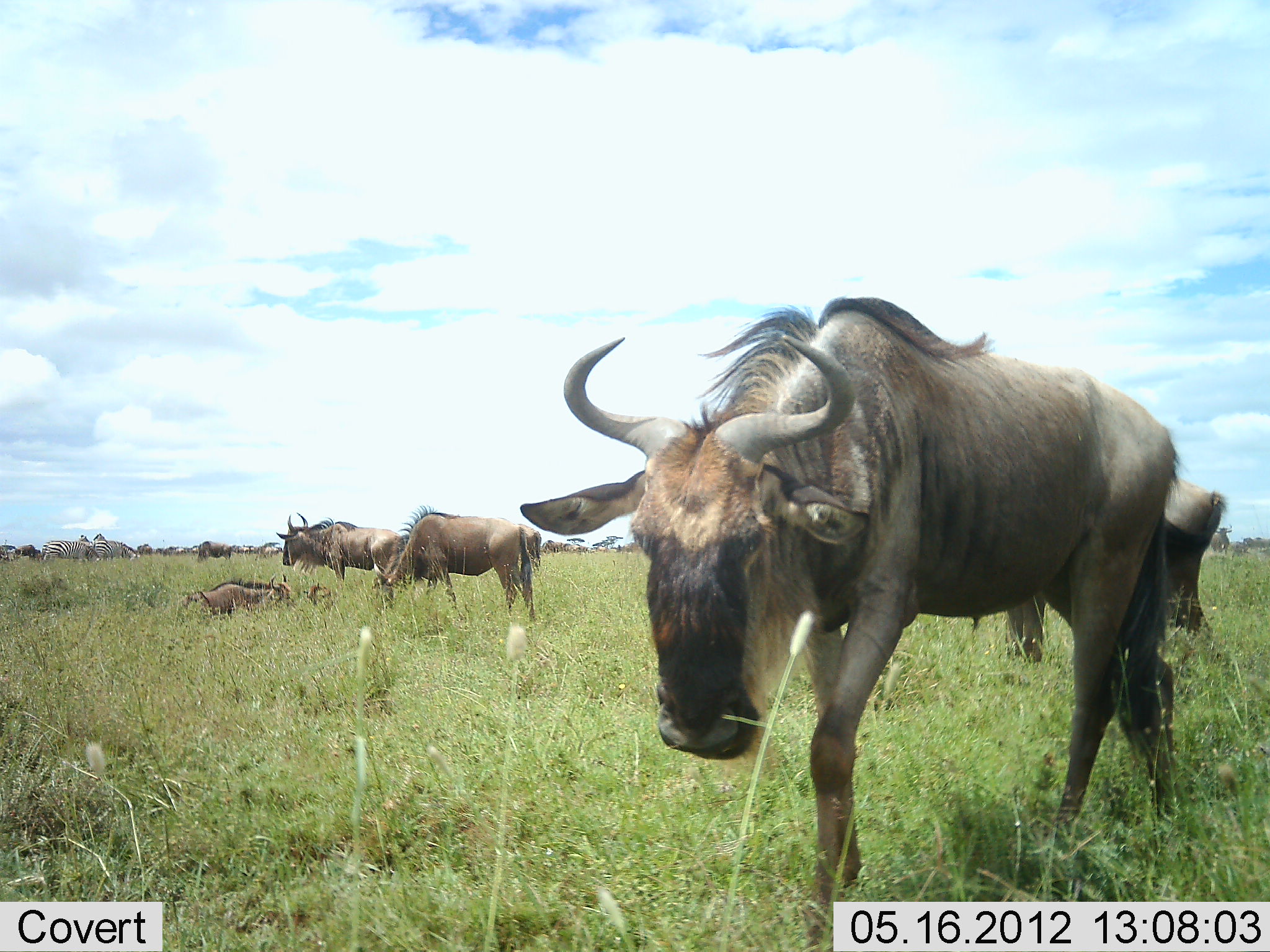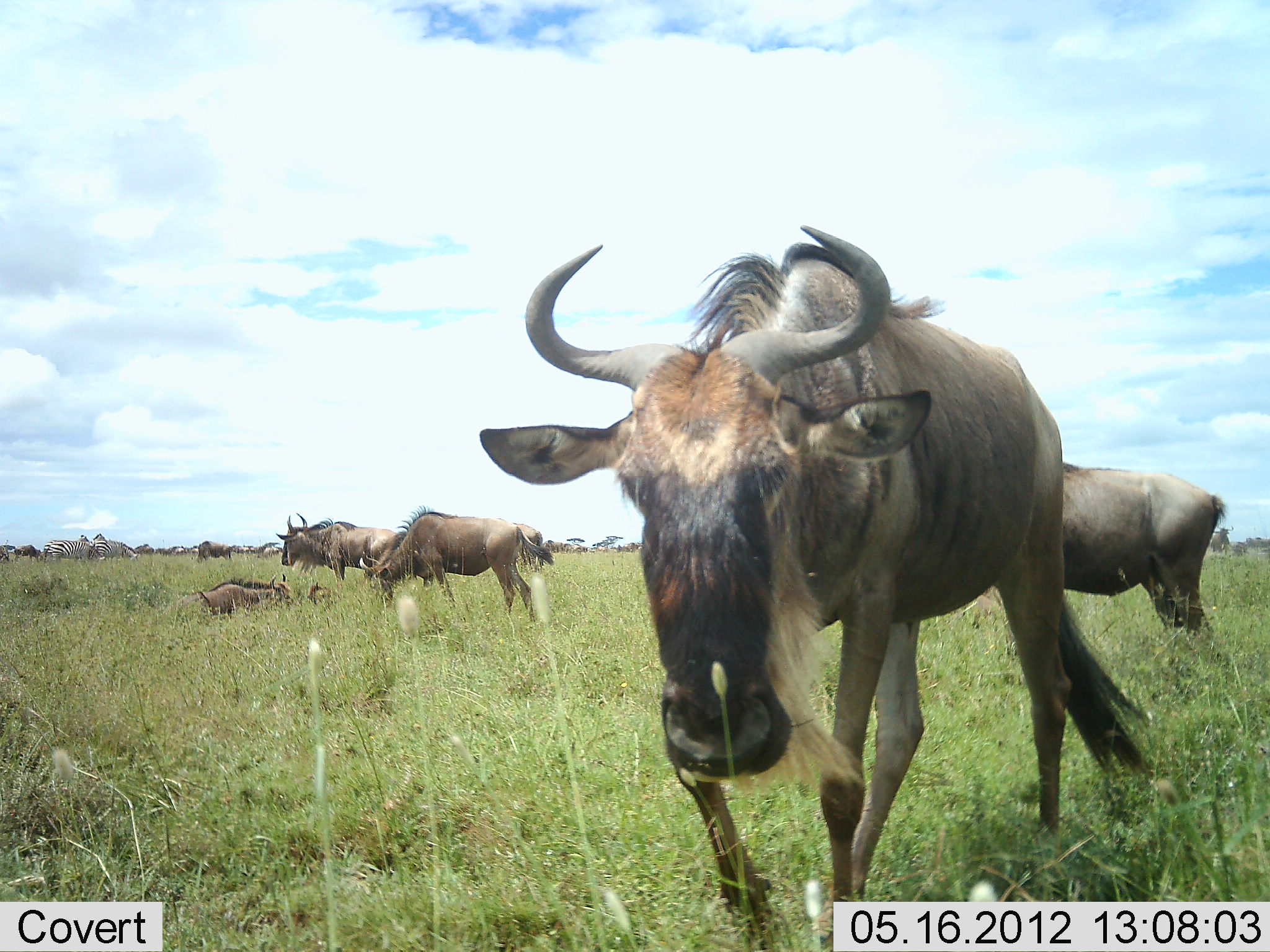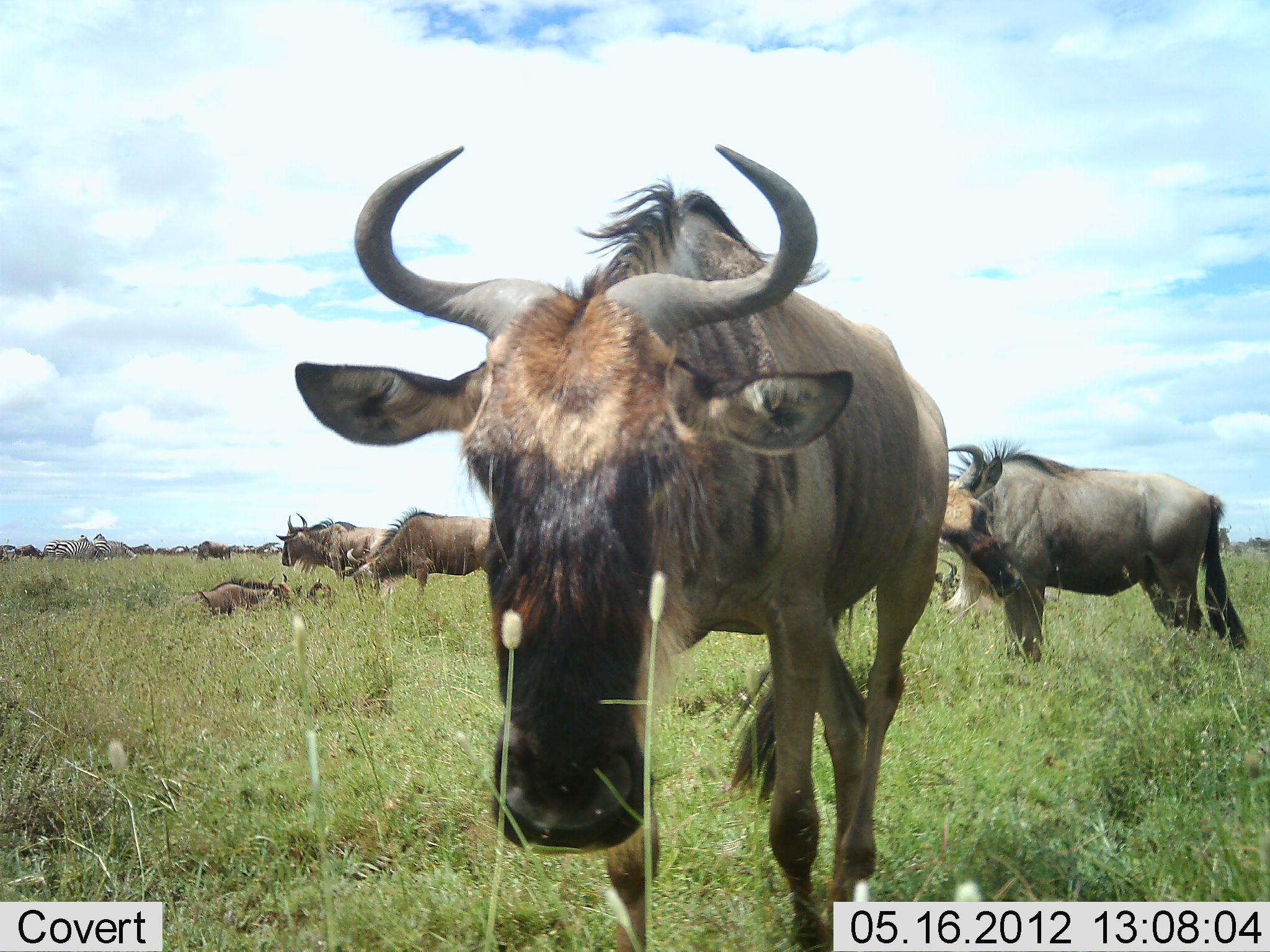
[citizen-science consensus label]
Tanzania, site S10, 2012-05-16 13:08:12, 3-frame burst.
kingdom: Animalia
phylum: Chordata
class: Mammalia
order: Artiodactyla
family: Bovidae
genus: Connochaetes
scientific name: Connochaetes taurinus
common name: blue wildebeest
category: wildebeest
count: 7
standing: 85%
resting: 69%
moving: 69%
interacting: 0%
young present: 23%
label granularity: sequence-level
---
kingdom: Animalia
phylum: Chordata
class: Mammalia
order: Perissodactyla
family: Equidae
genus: Equus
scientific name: Equus quagga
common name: plains zebra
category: zebra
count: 2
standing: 80%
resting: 0%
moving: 0%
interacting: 0%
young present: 0%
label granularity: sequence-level